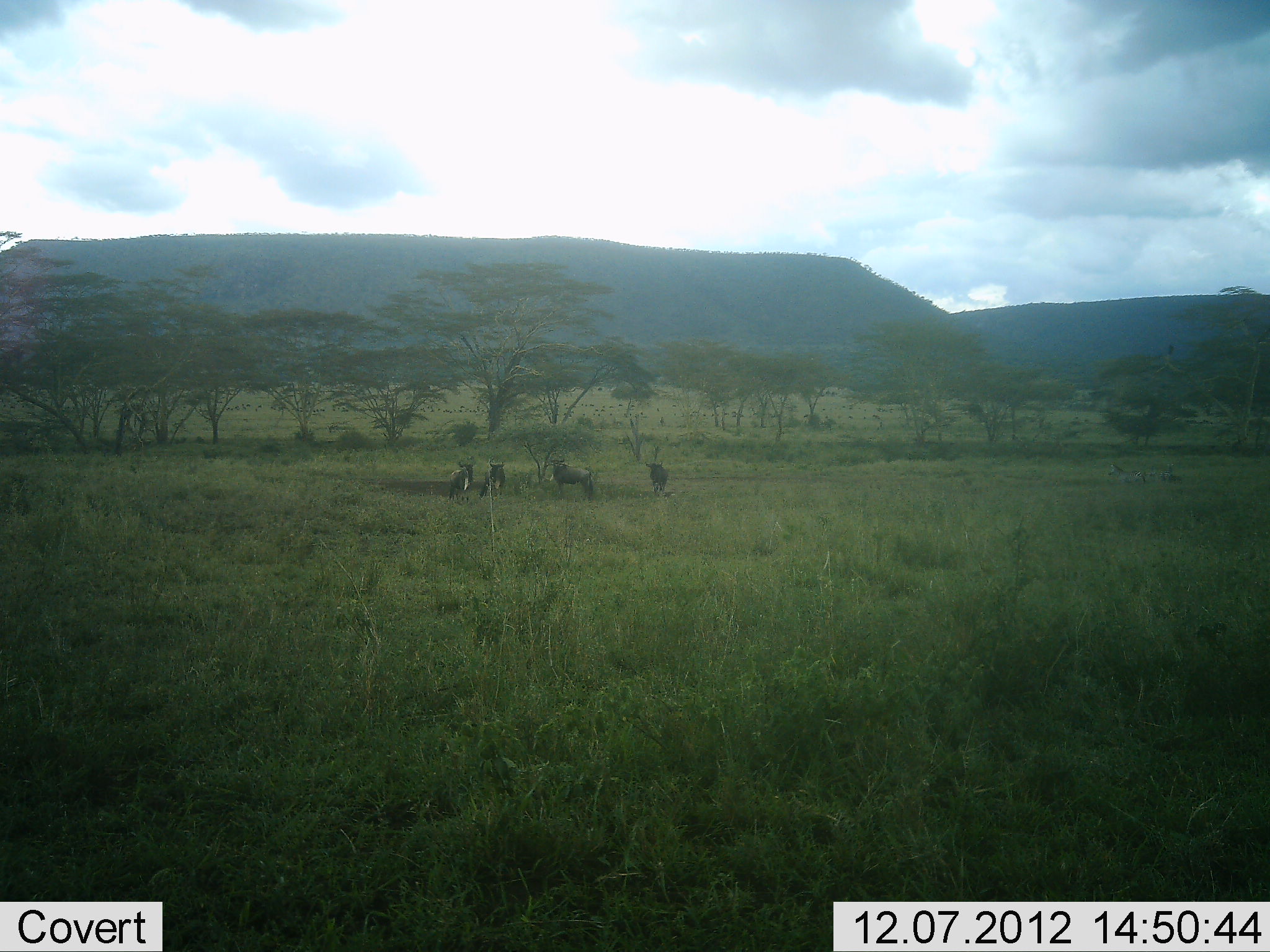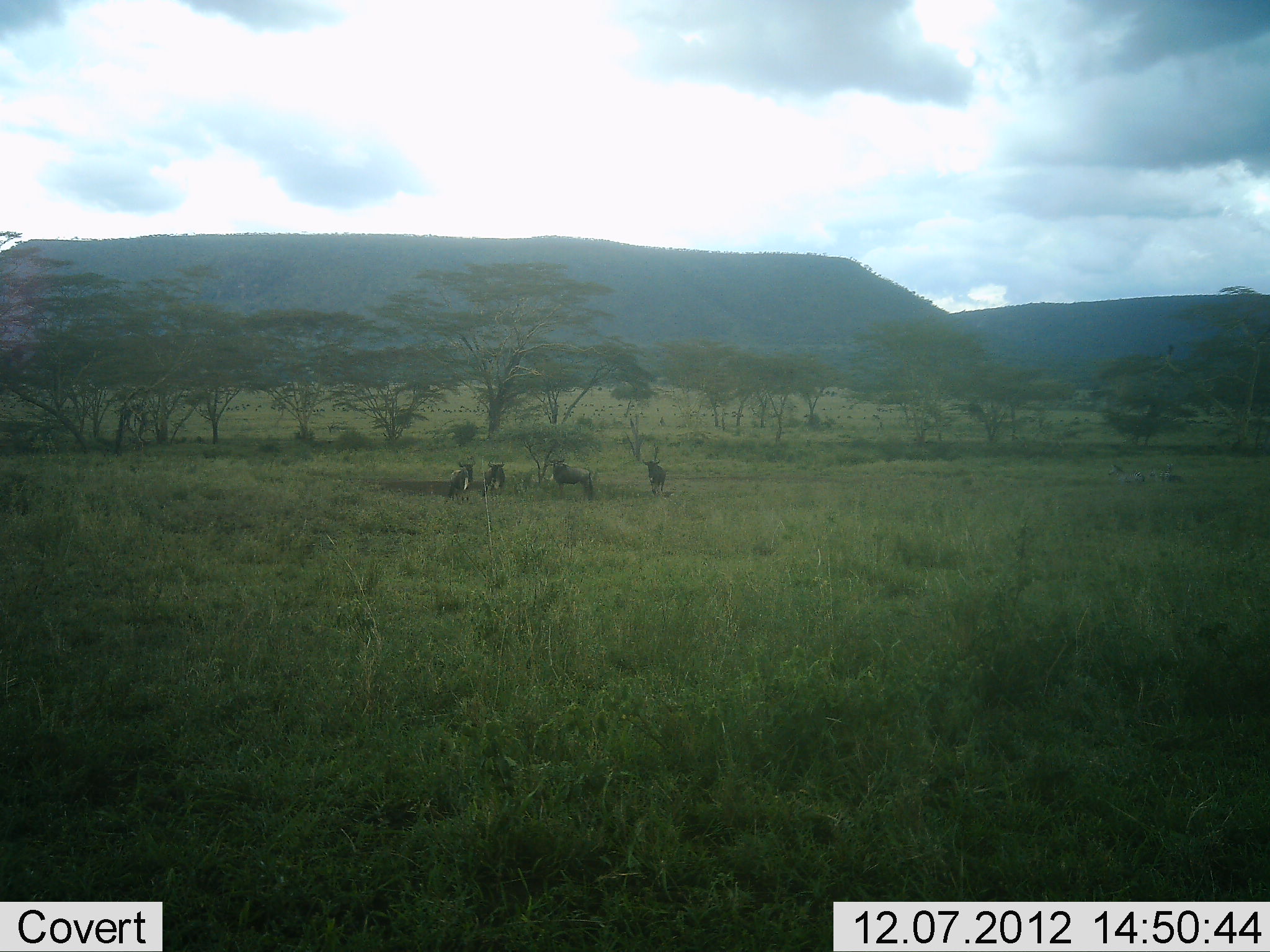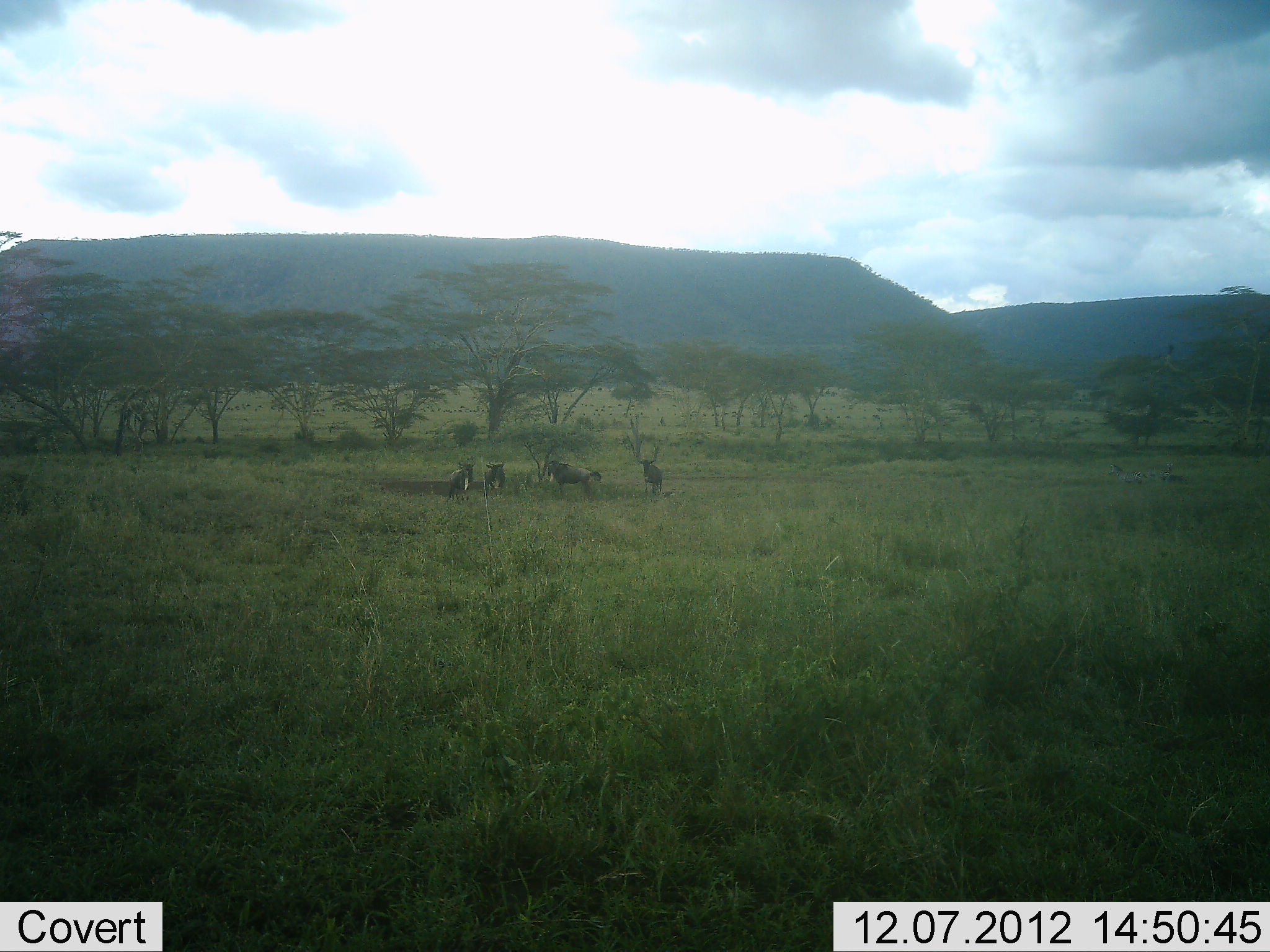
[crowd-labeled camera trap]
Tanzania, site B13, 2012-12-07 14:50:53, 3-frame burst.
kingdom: Animalia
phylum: Chordata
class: Mammalia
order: Artiodactyla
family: Bovidae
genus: Connochaetes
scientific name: Connochaetes taurinus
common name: blue wildebeest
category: wildebeest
Wildebeest (blue wildebeest) (Connochaetes taurinus), count 4. Behavior (volunteer vote fractions): standing 100%, resting 20%, moving 0%, interacting 0%. Young present (vote fraction): 0%. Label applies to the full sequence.